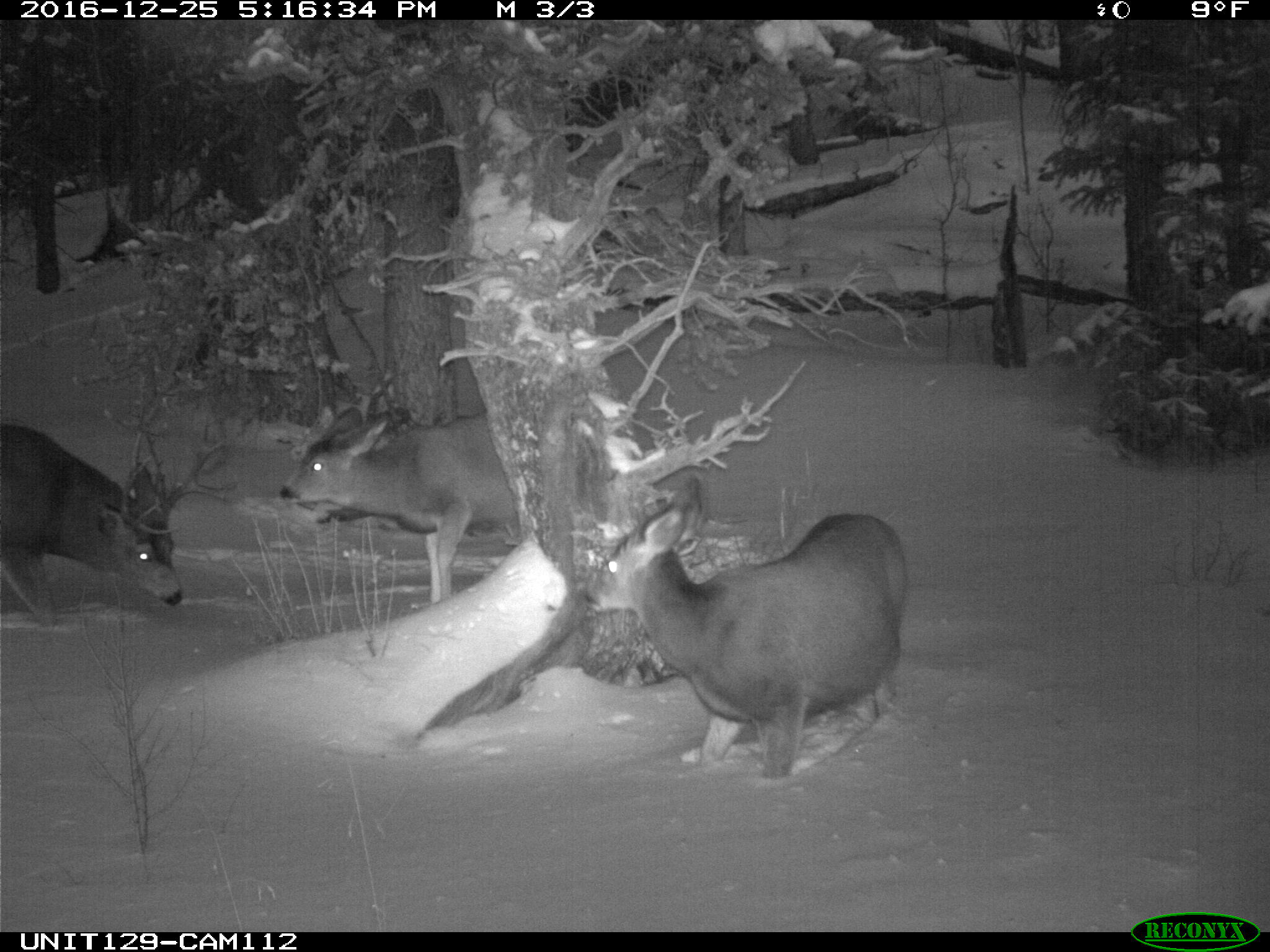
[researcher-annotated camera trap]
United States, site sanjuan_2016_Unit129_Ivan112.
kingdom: Animalia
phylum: Chordata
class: Mammalia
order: Artiodactyla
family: Cervidae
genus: Odocoileus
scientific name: Odocoileus hemionus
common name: mule deer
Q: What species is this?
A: Odocoileus hemionus (mule deer).